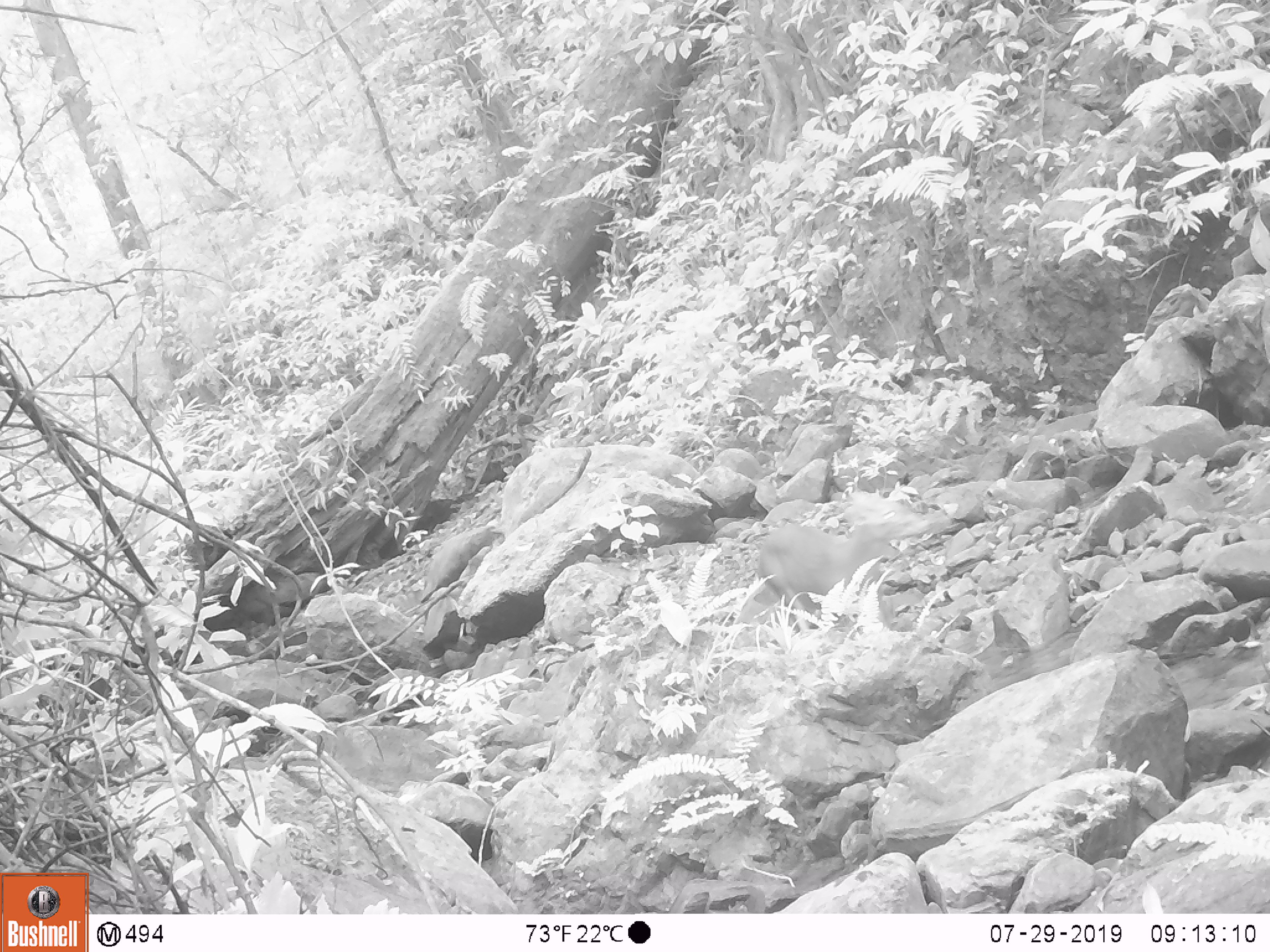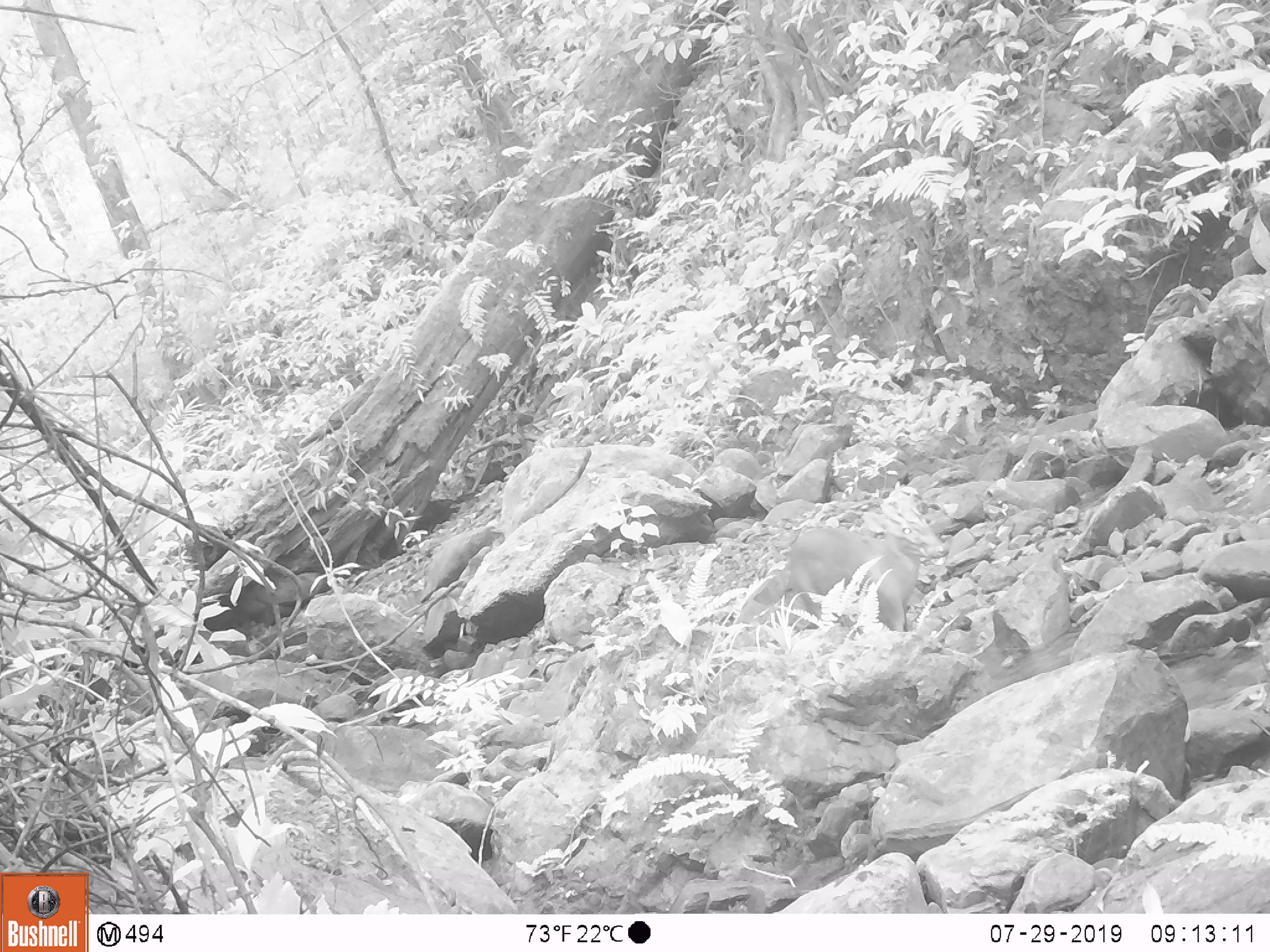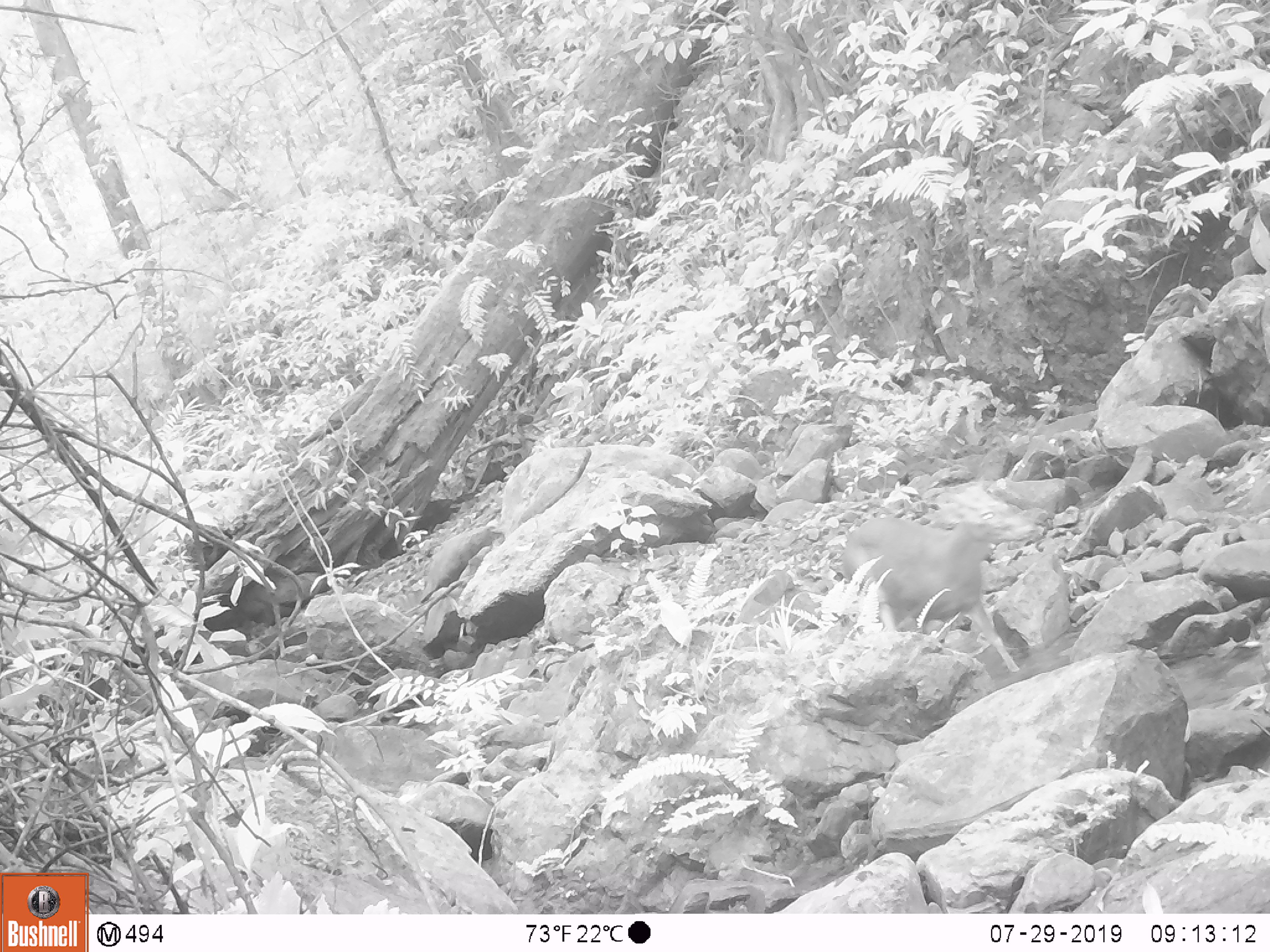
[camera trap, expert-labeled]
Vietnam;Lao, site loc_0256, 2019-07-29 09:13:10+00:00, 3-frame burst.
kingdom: Animalia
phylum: Chordata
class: Mammalia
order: Artiodactyla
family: Cervidae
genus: Muntiacus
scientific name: Muntiacus rooseveltorum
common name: roosevelt's muntjac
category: roosevelts muntjac group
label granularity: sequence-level